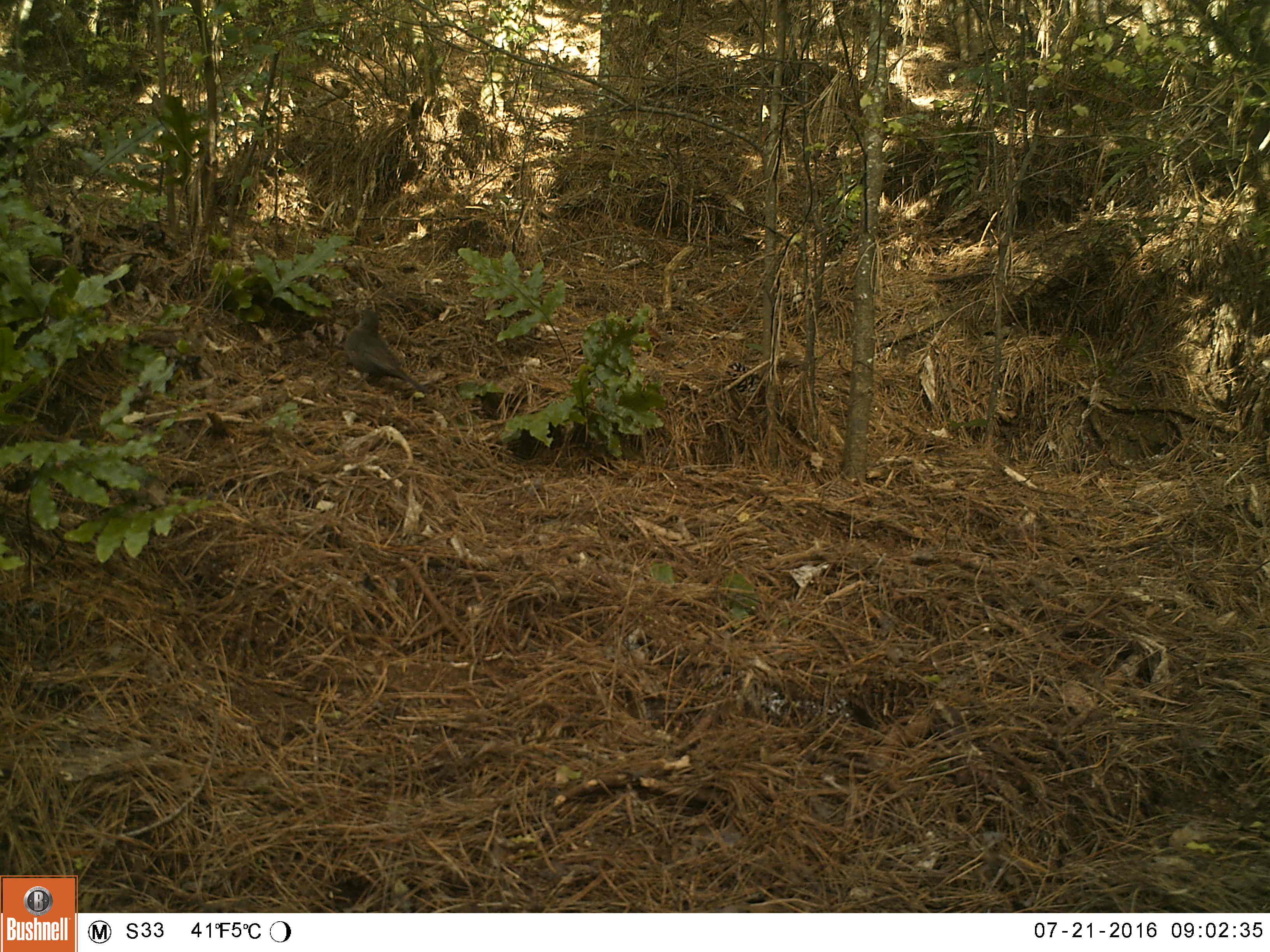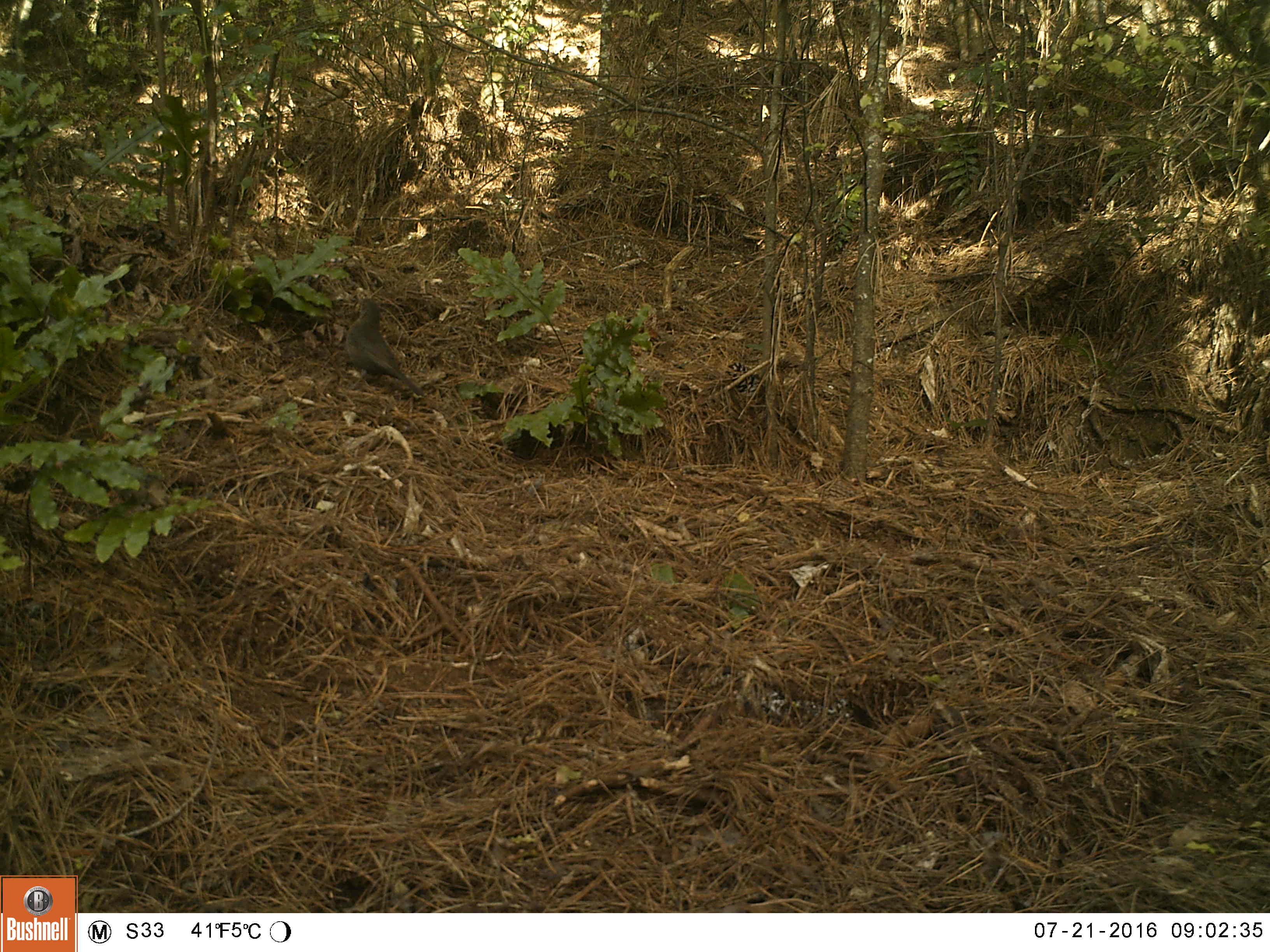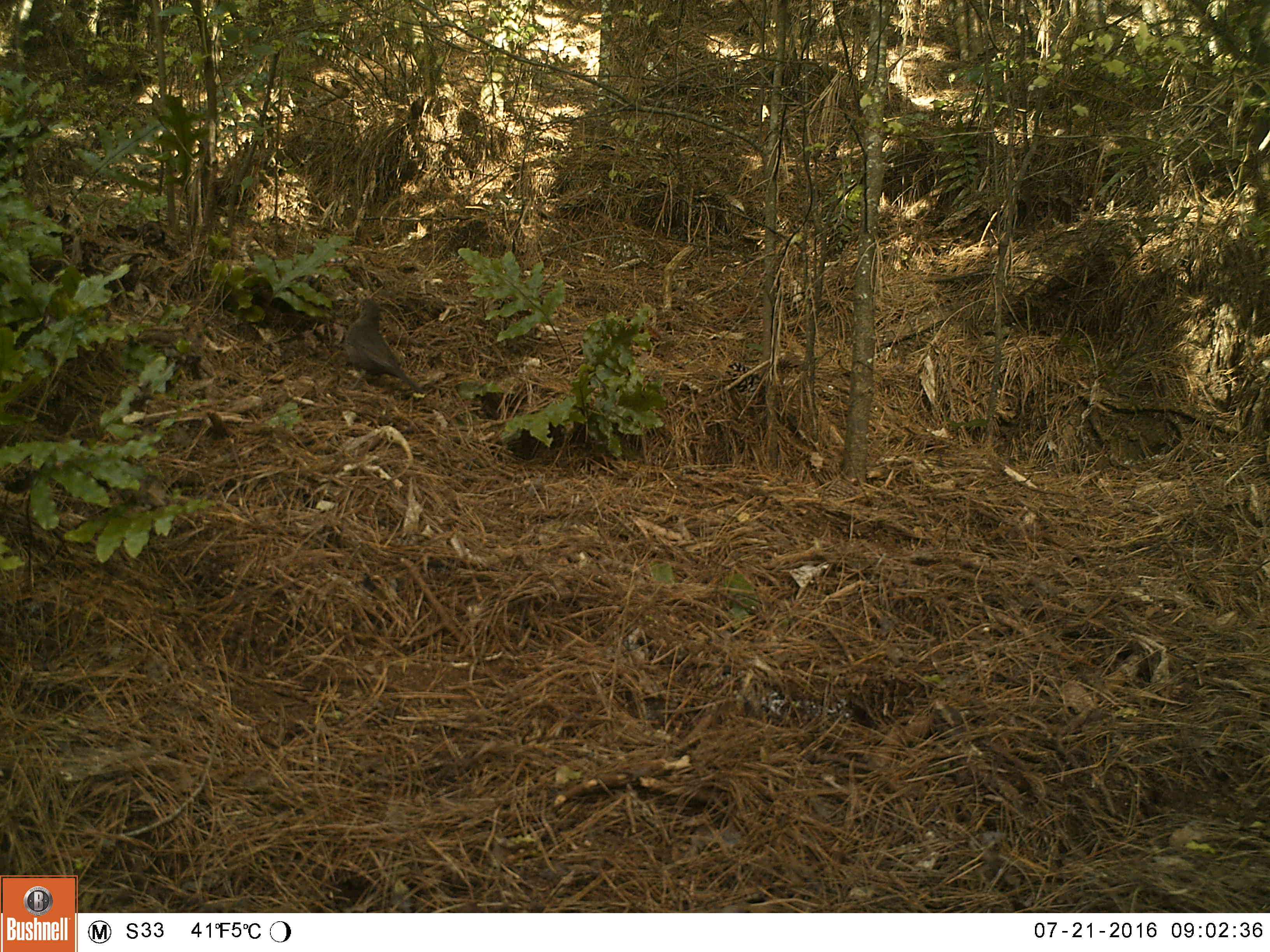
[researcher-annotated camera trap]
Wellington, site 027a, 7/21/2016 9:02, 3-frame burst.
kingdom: Animalia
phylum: Chordata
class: Aves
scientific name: Aves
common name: bird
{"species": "bird (Aves)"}